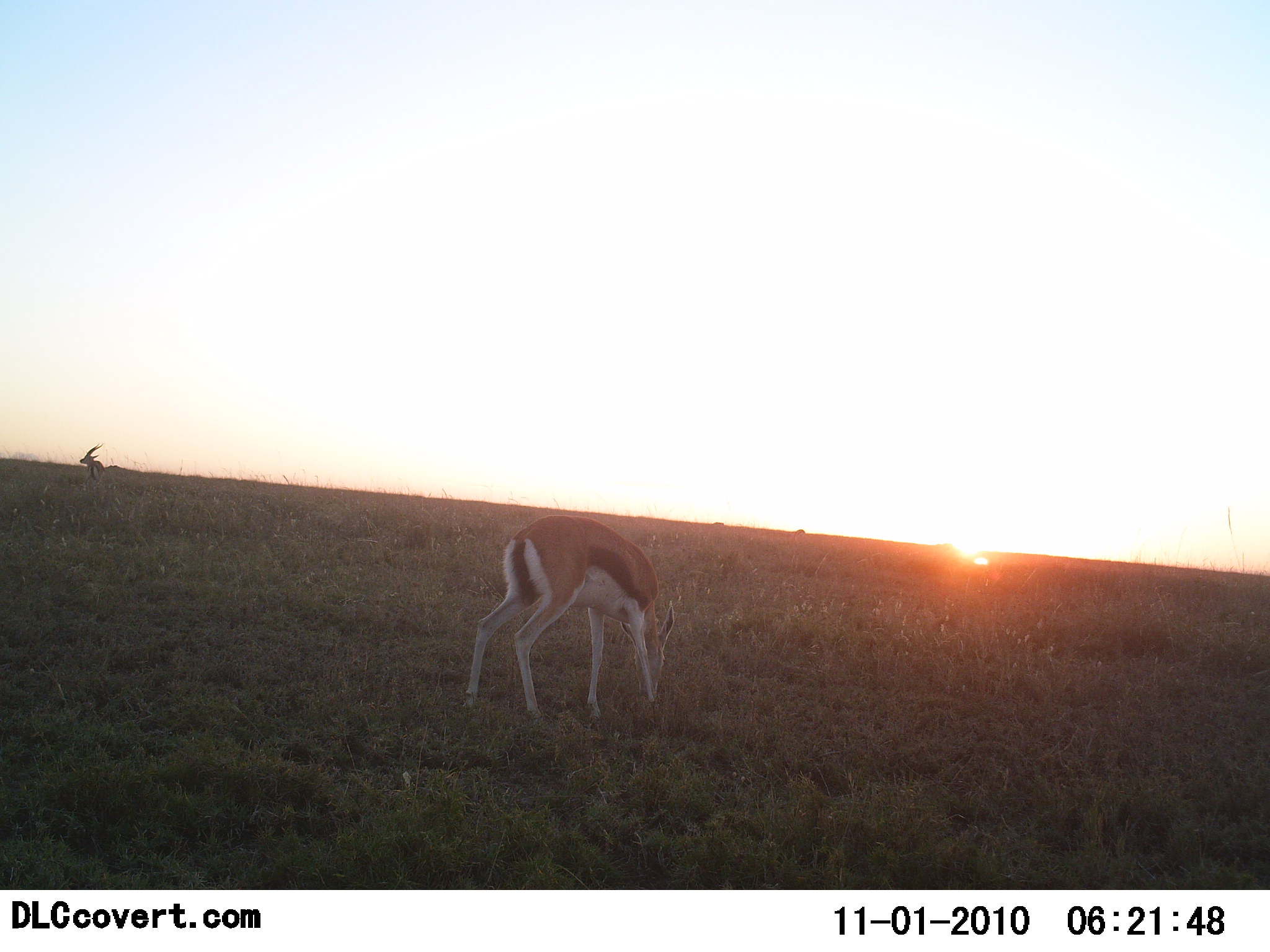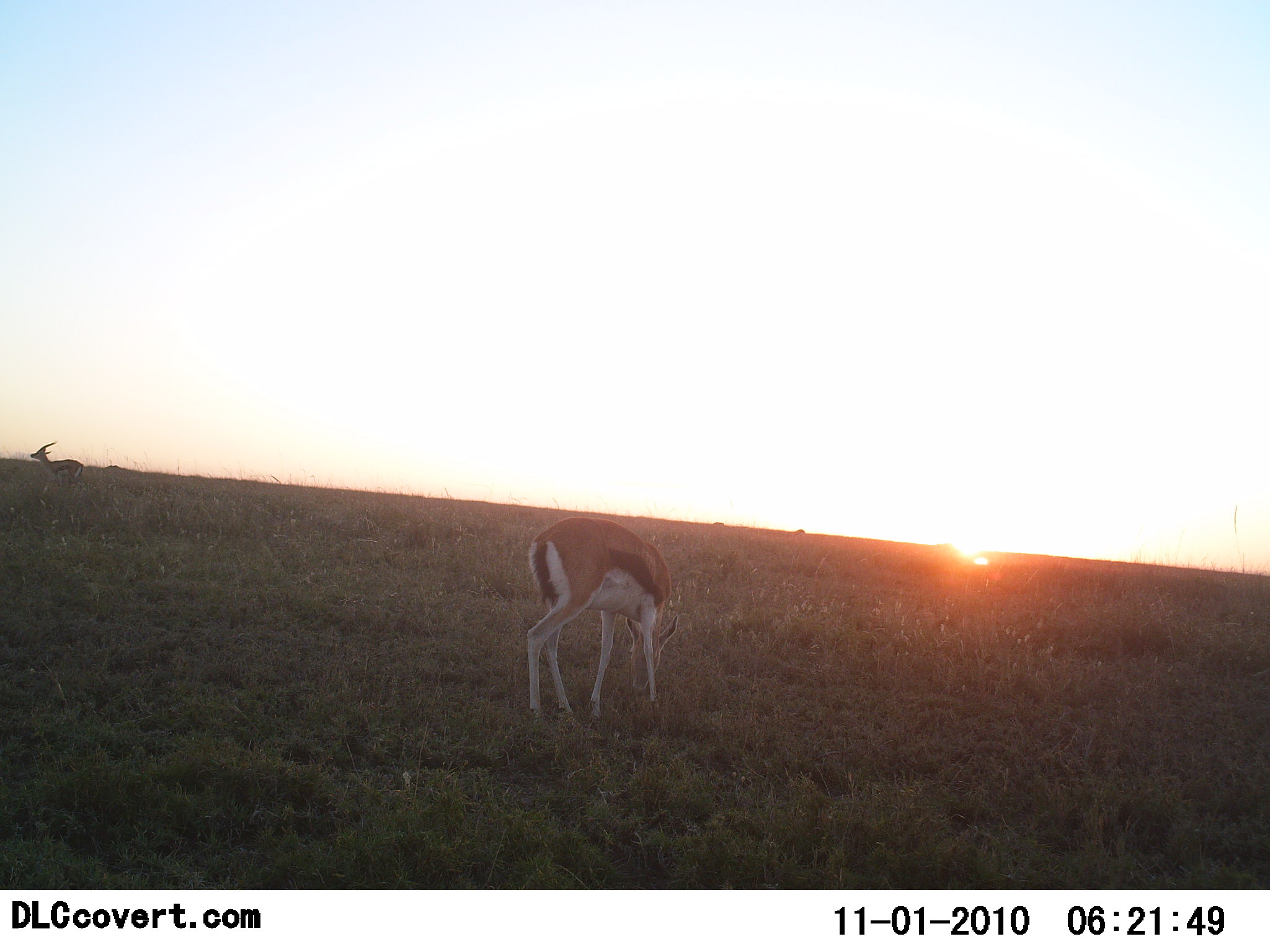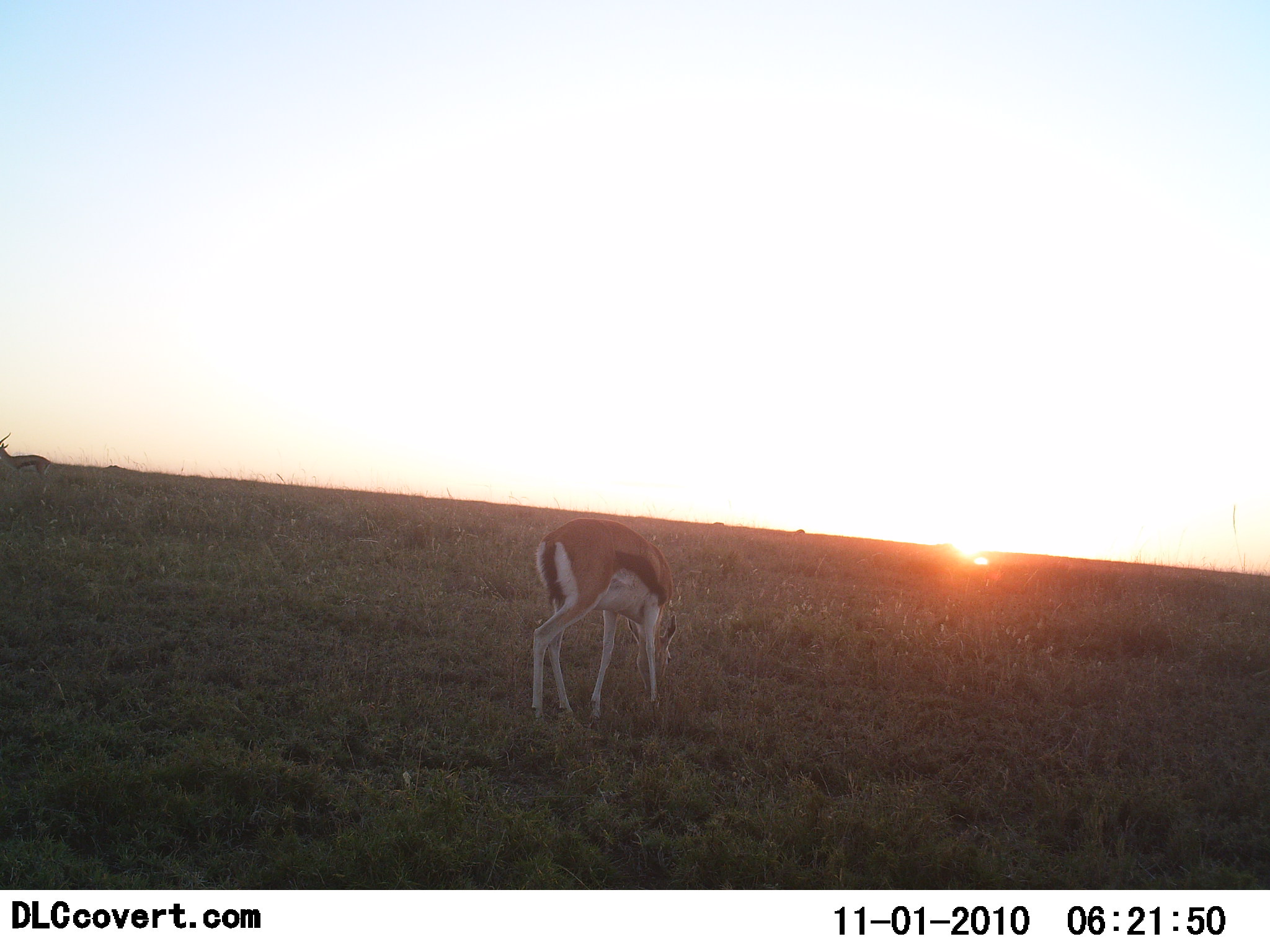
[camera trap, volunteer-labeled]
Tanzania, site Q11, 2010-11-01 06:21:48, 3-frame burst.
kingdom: Animalia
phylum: Chordata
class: Mammalia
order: Artiodactyla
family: Bovidae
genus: Eudorcas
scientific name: Eudorcas thomsonii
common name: thomson's gazelle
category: gazellethomsons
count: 2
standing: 23%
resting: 15%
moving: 69%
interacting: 0%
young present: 0%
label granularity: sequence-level